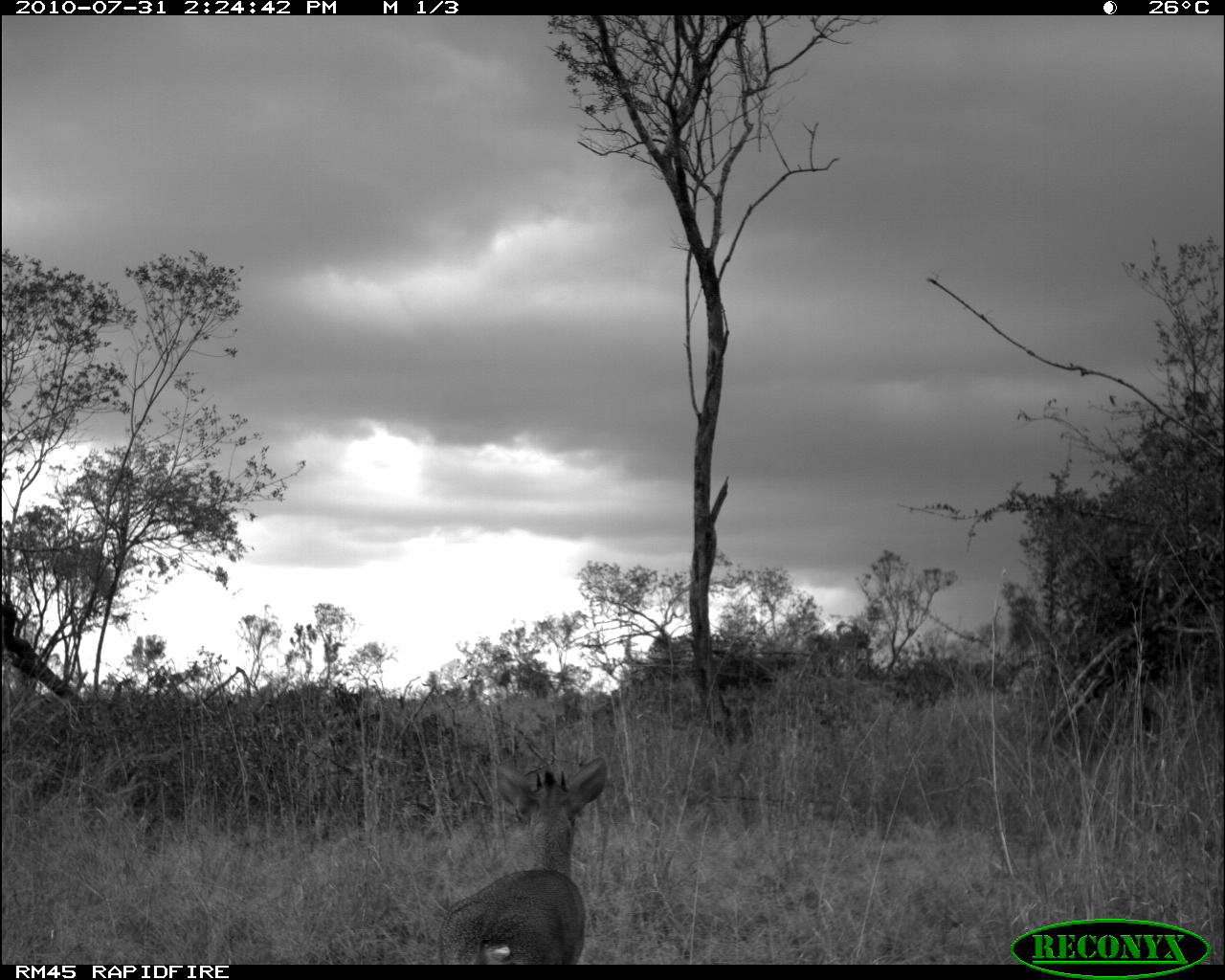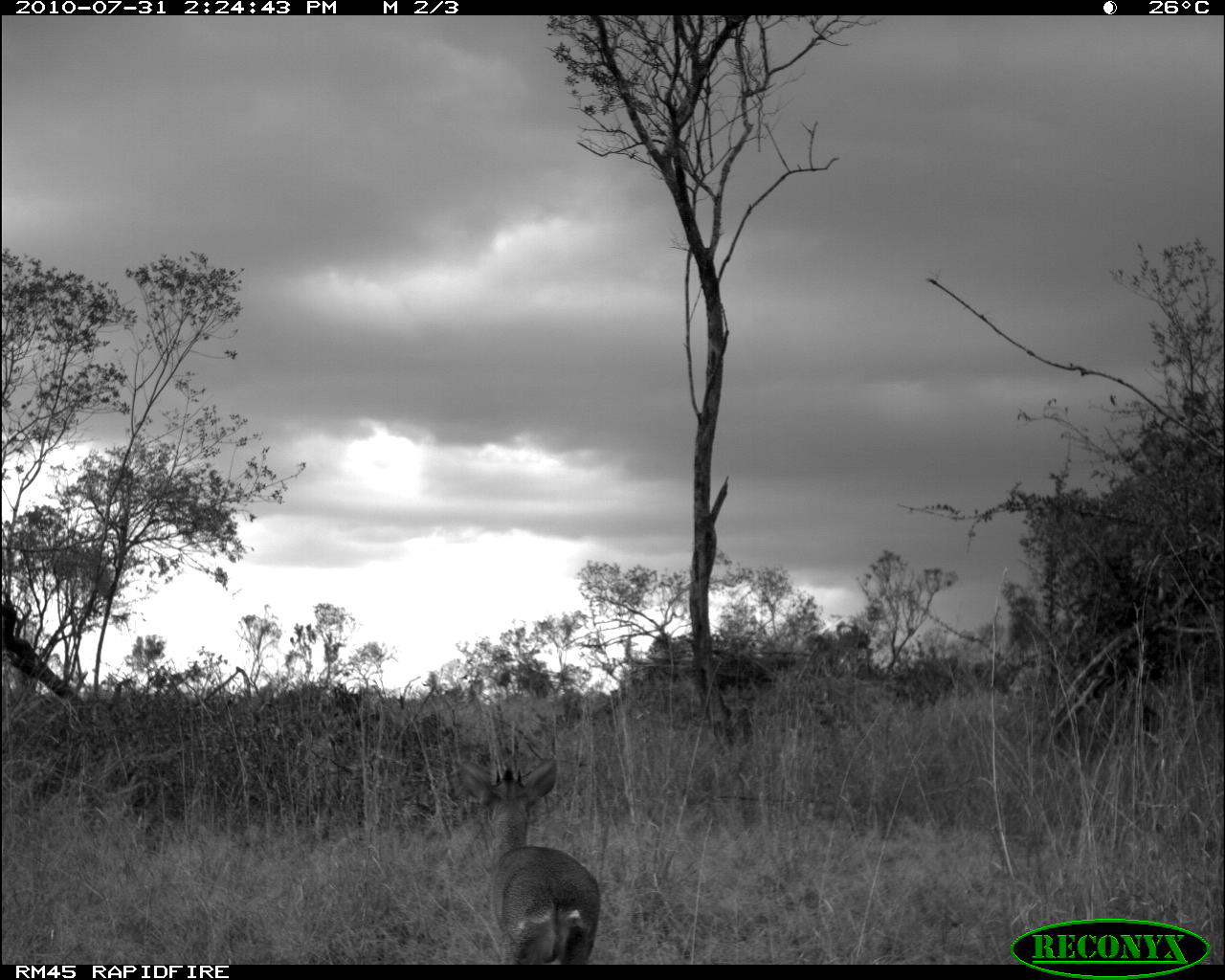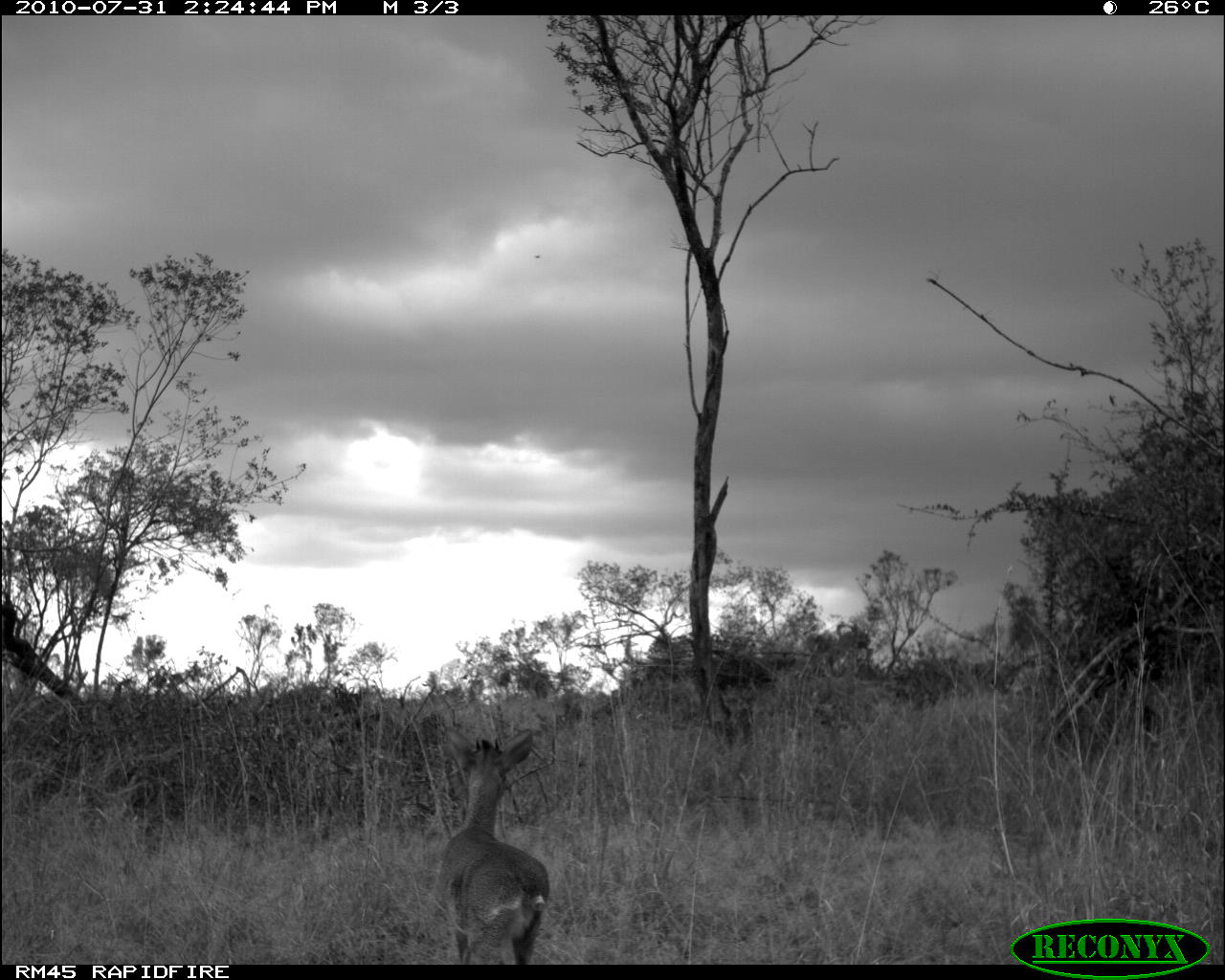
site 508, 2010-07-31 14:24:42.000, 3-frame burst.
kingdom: Animalia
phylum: Chordata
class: Mammalia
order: Artiodactyla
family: Bovidae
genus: Madoqua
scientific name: Madoqua guentheri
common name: günther's dik-dik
Madoqua guentheri (günther's dik-dik), count 1.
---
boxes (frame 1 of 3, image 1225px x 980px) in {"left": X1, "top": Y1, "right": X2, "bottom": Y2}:
madoqua guentheri: {"left": 435, "top": 755, "right": 607, "bottom": 964}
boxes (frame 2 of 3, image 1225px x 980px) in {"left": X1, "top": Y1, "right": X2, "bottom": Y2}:
madoqua guentheri: {"left": 457, "top": 755, "right": 600, "bottom": 964}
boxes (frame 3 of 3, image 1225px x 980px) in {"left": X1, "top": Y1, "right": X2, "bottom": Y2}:
madoqua guentheri: {"left": 435, "top": 732, "right": 549, "bottom": 965}